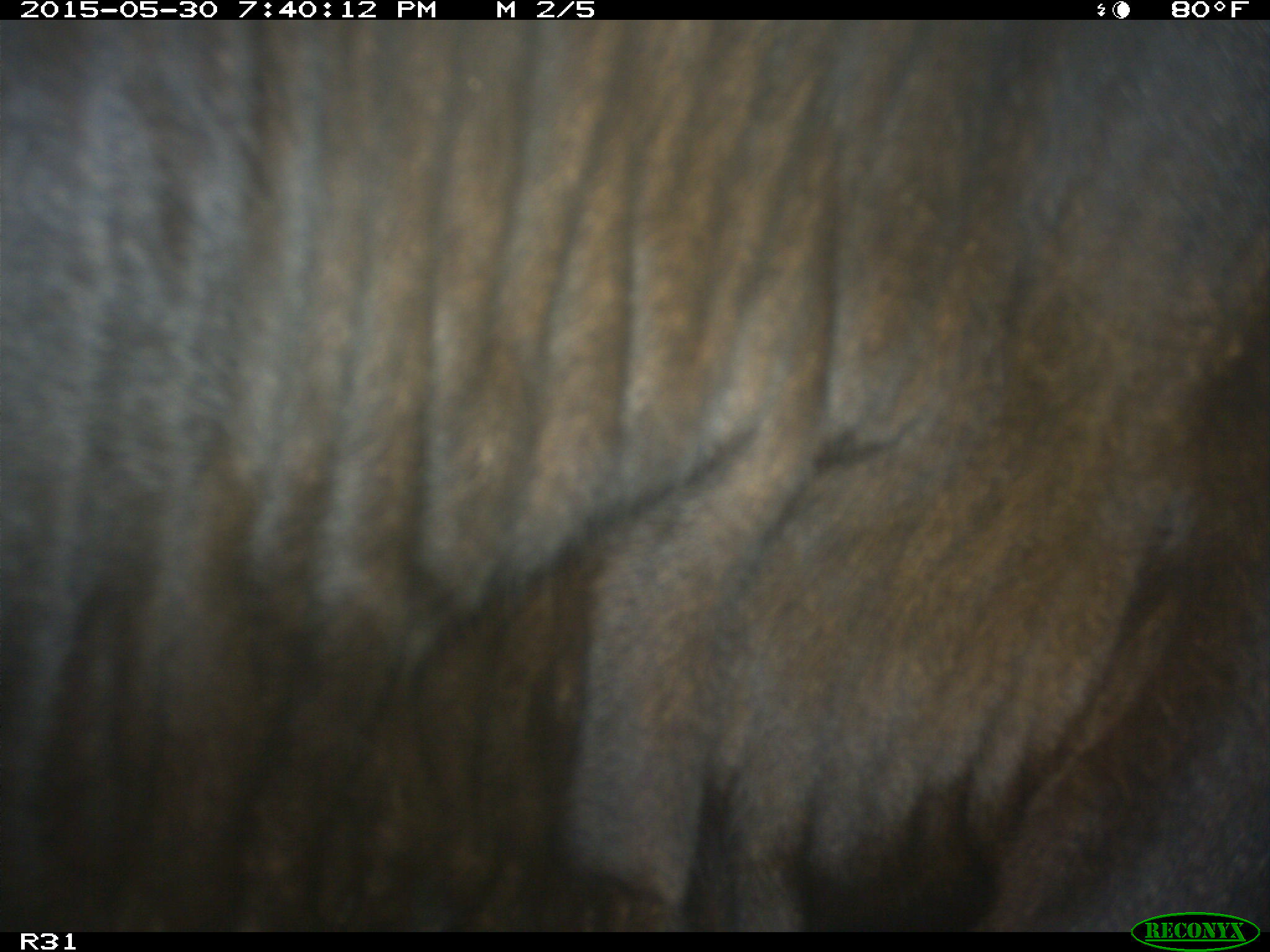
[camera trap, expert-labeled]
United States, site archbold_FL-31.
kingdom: Animalia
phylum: Chordata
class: Mammalia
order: Artiodactyla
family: Bovidae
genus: Bos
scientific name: Bos taurus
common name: domestic cow